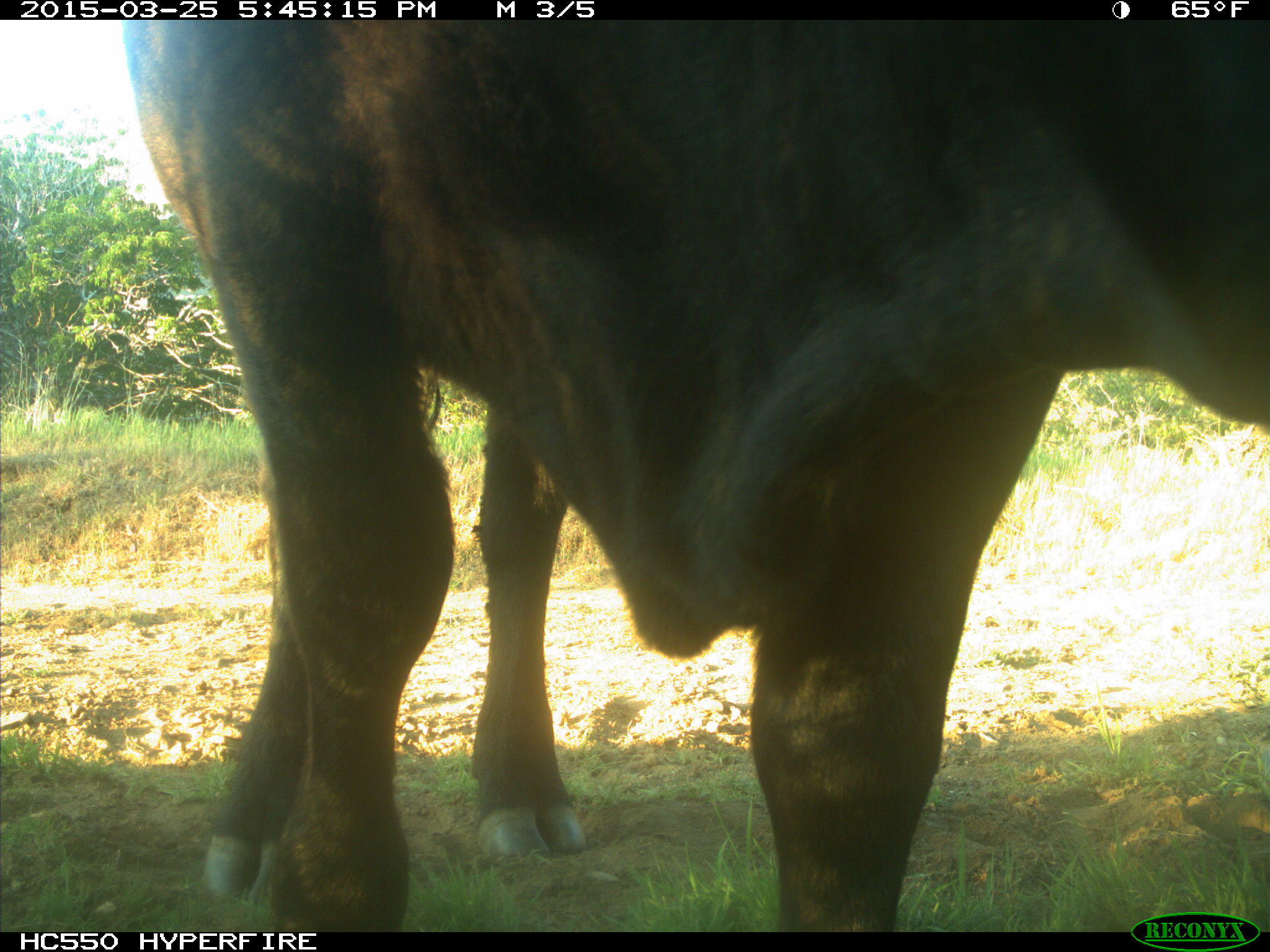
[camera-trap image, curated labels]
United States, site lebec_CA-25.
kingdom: Animalia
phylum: Chordata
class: Mammalia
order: Artiodactyla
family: Bovidae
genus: Bos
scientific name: Bos taurus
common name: domestic cow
Bos taurus (domestic cow).